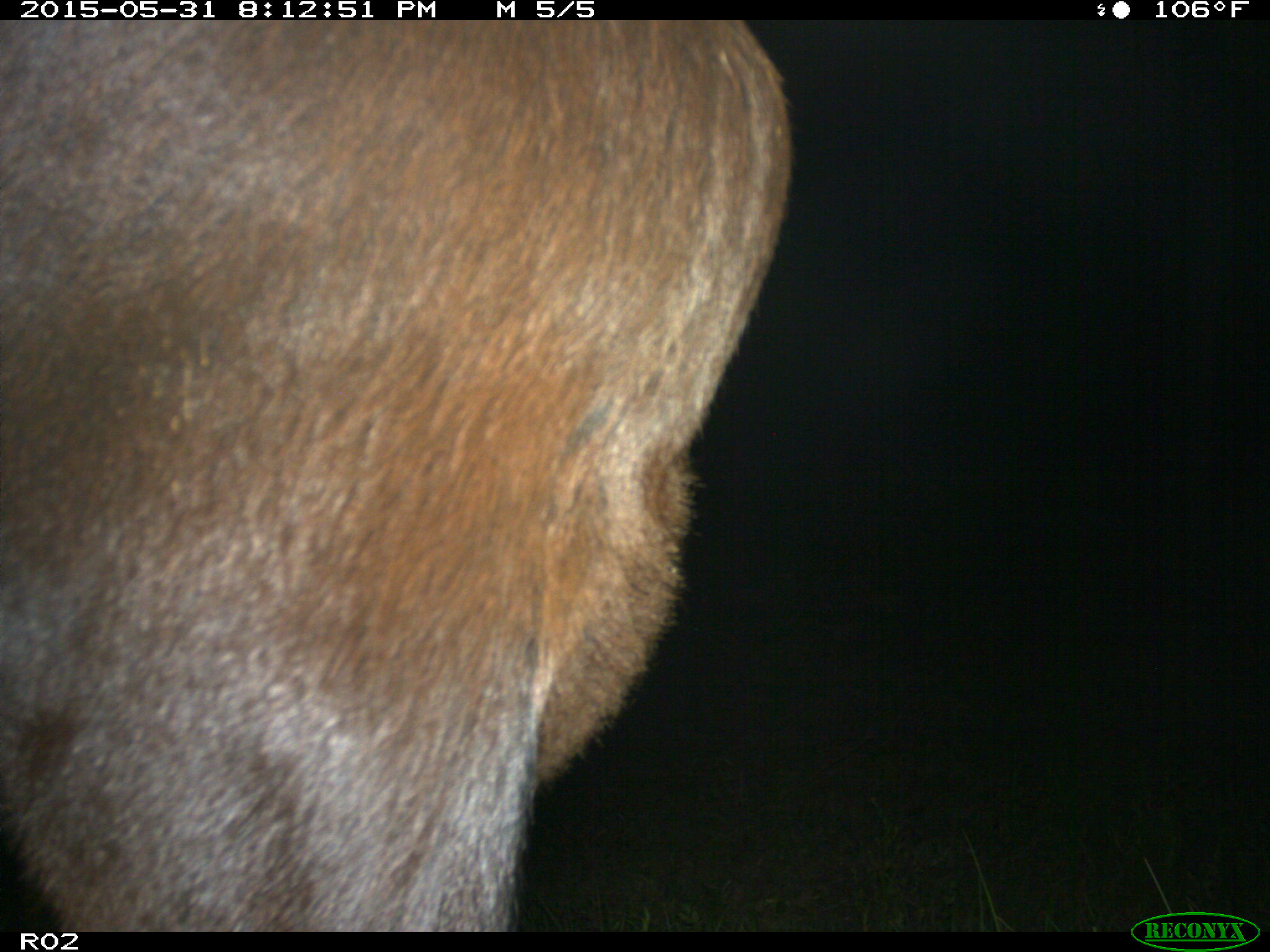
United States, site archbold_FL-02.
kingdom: Animalia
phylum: Chordata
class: Mammalia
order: Artiodactyla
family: Bovidae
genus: Bos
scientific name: Bos taurus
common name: domestic cow